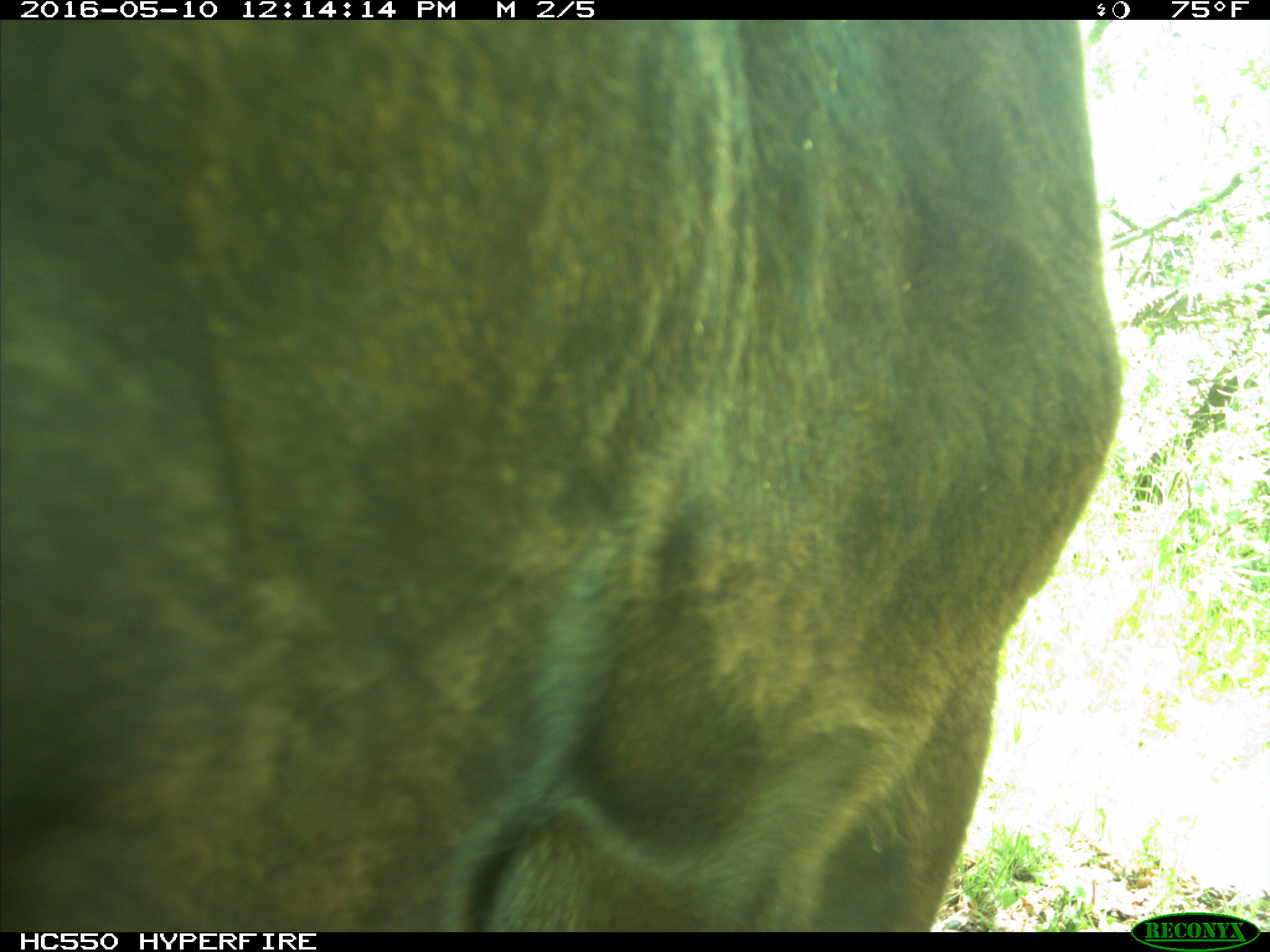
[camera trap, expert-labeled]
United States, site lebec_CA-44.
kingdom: Animalia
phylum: Chordata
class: Mammalia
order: Artiodactyla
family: Bovidae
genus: Bos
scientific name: Bos taurus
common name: domestic cow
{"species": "Bos taurus (domestic cow)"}